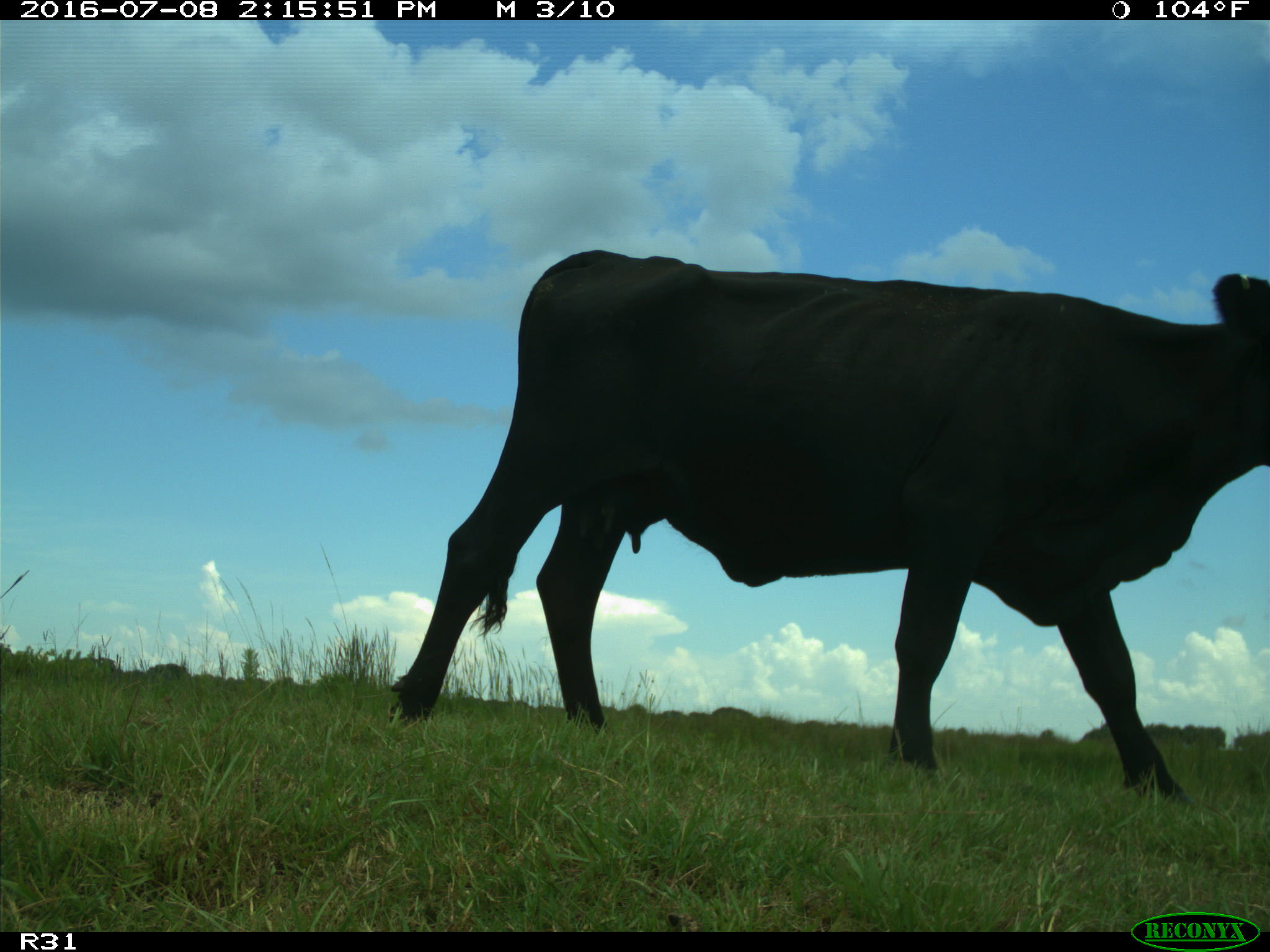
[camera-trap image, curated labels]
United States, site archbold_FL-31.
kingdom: Animalia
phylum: Chordata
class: Mammalia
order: Artiodactyla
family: Bovidae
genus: Bos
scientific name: Bos taurus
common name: domestic cow